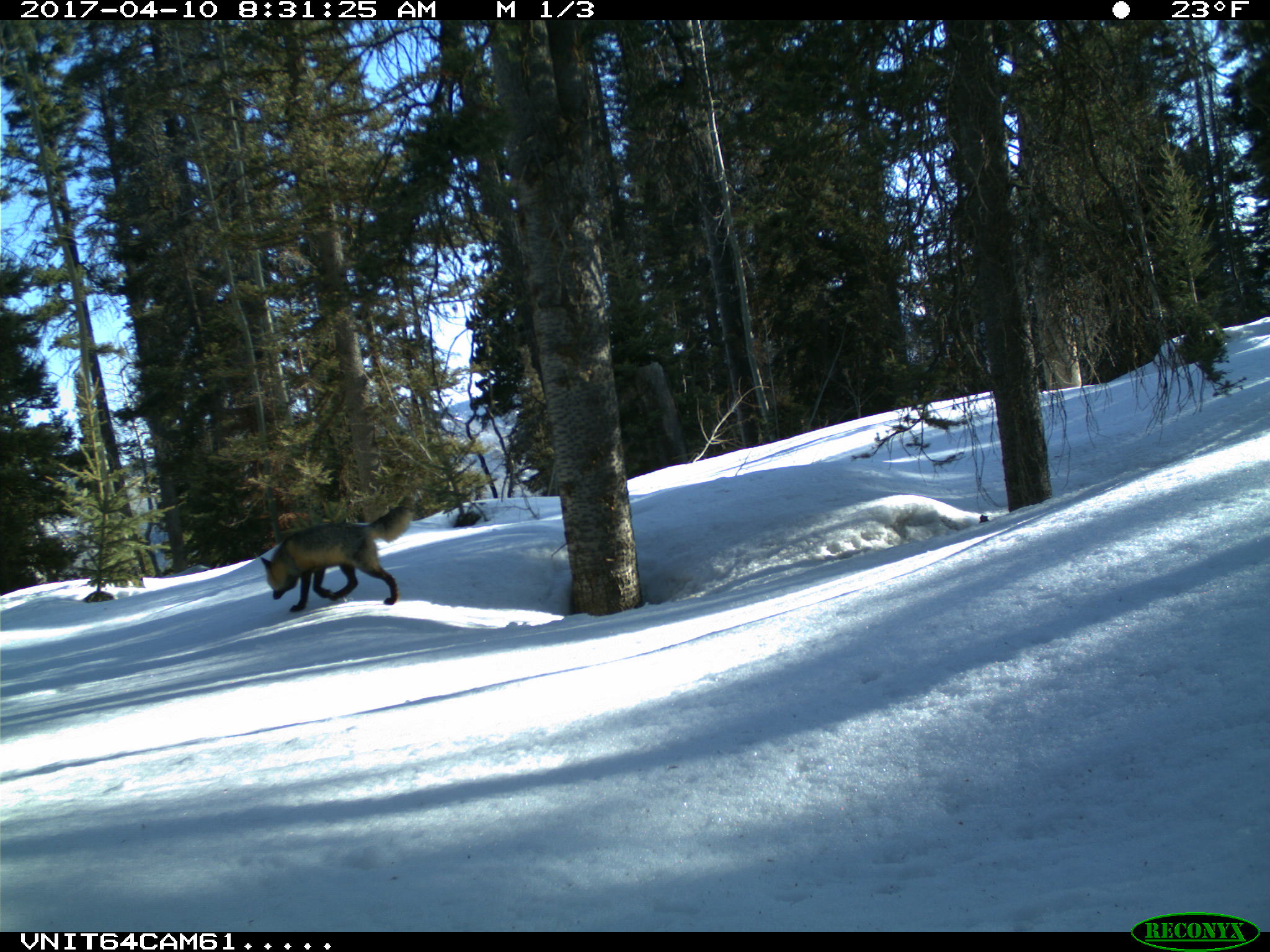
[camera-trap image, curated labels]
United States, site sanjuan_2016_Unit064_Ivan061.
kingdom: Animalia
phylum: Chordata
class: Mammalia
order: Carnivora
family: Canidae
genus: Vulpes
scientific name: Vulpes vulpes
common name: red fox